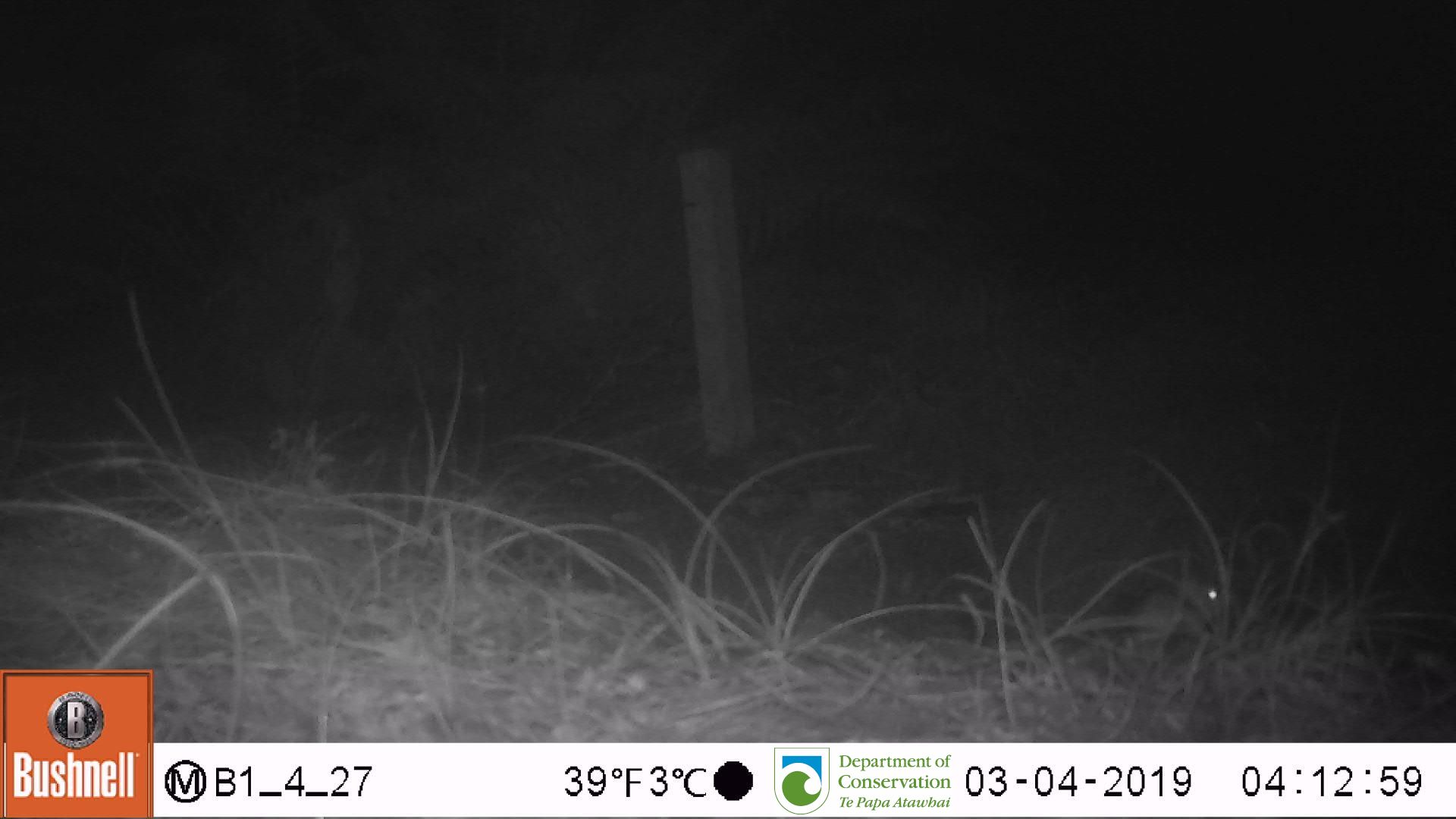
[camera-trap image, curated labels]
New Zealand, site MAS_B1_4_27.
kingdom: Animalia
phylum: Chordata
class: Mammalia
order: Rodentia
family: Muridae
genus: Mus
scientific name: Mus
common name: mouse